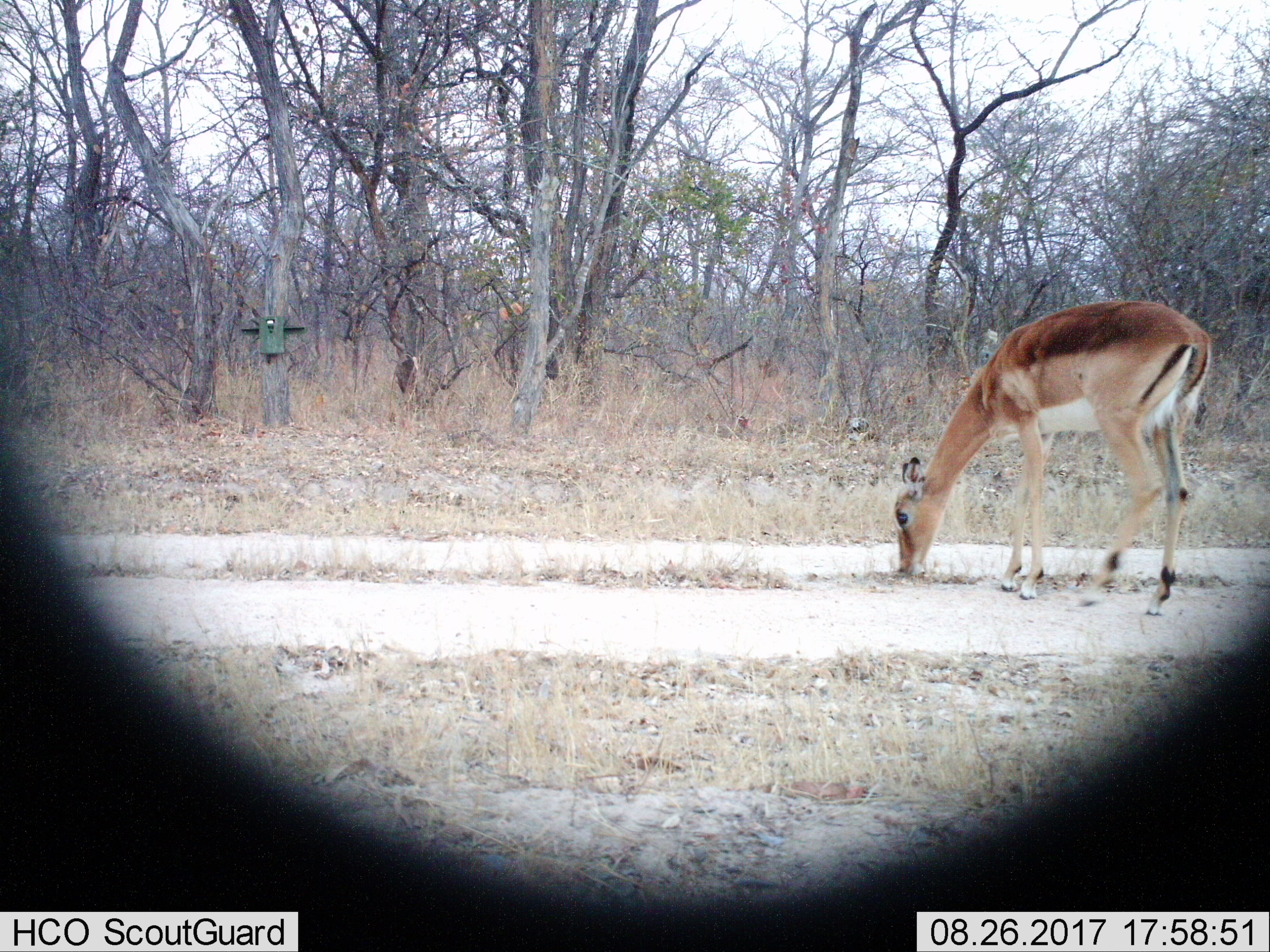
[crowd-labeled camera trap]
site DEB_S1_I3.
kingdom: Animalia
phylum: Chordata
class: Mammalia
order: Artiodactyla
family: Bovidae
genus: Aepyceros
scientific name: Aepyceros melampus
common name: impala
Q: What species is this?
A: Impala (Aepyceros melampus).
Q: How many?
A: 1.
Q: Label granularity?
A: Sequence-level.